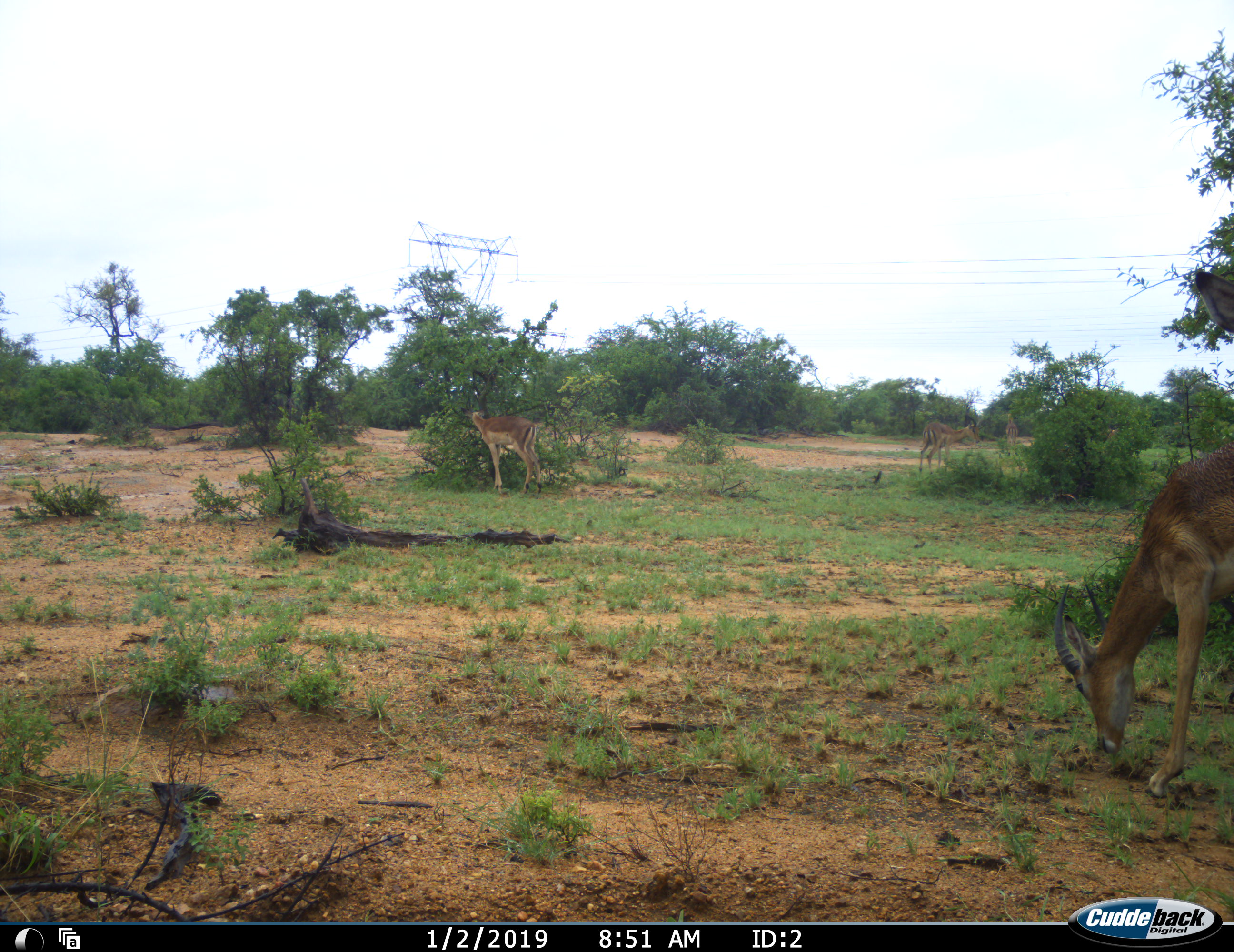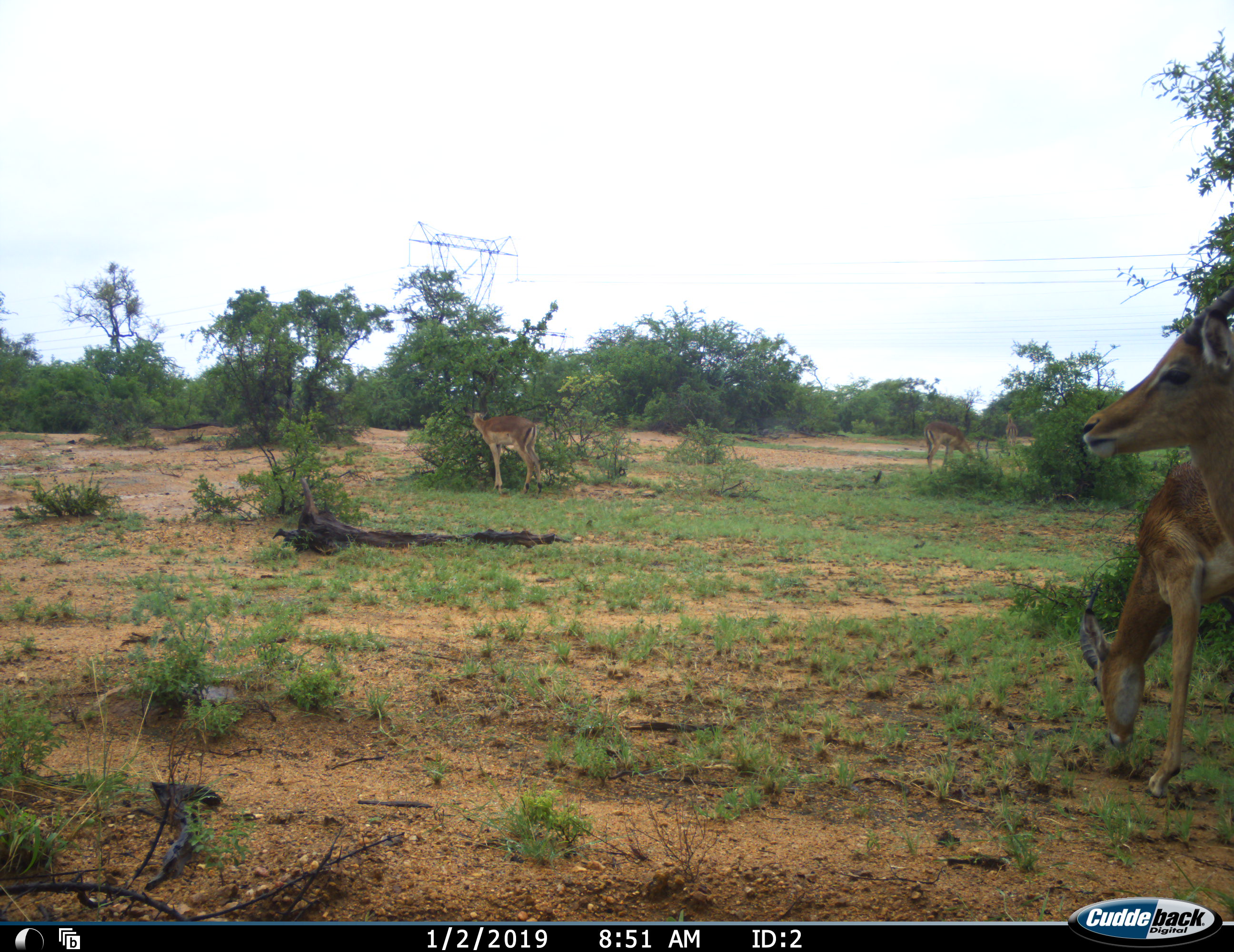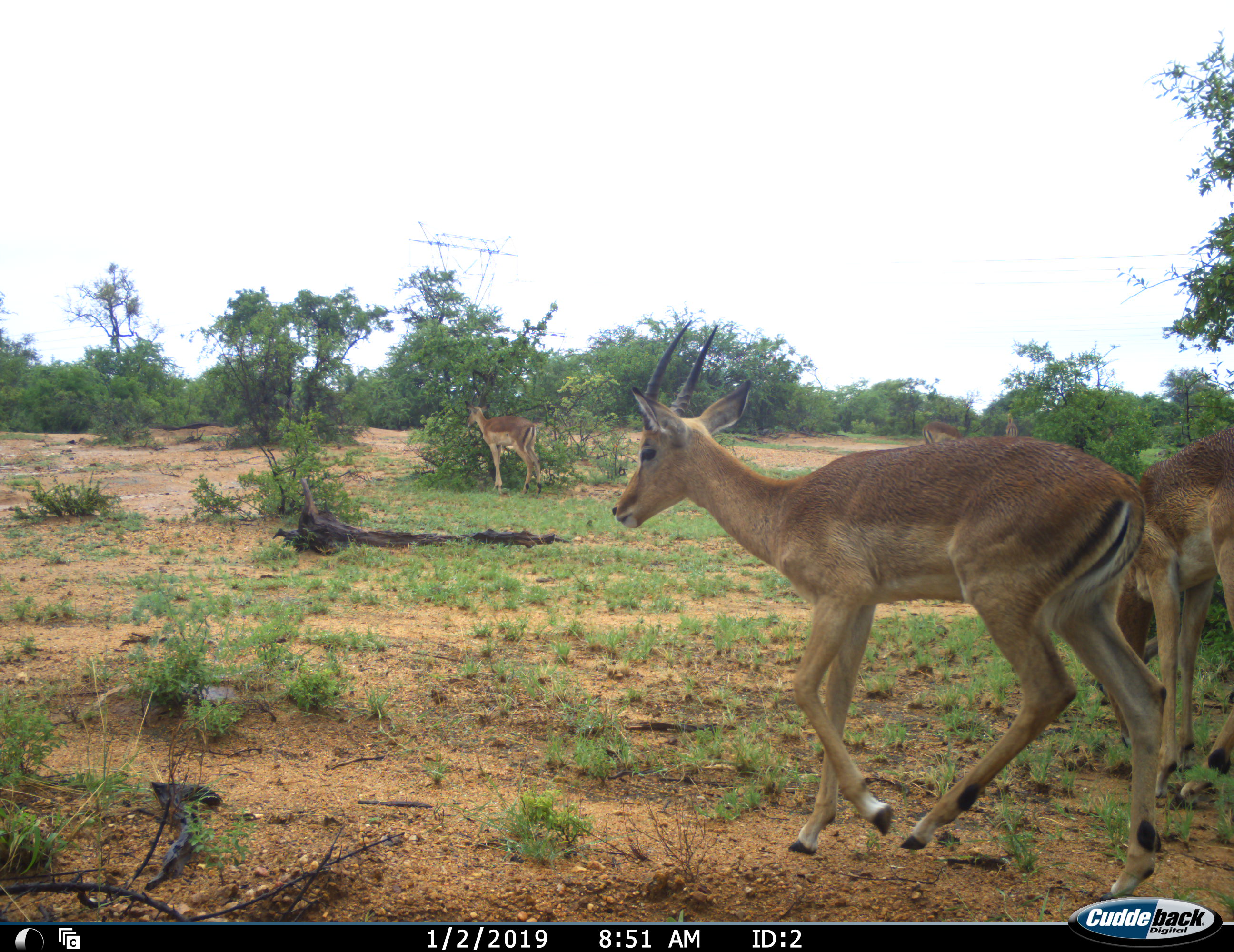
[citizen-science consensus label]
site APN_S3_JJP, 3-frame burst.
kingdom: Animalia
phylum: Chordata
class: Mammalia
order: Artiodactyla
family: Bovidae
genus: Aepyceros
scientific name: Aepyceros melampus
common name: impala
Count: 4.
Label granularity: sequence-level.